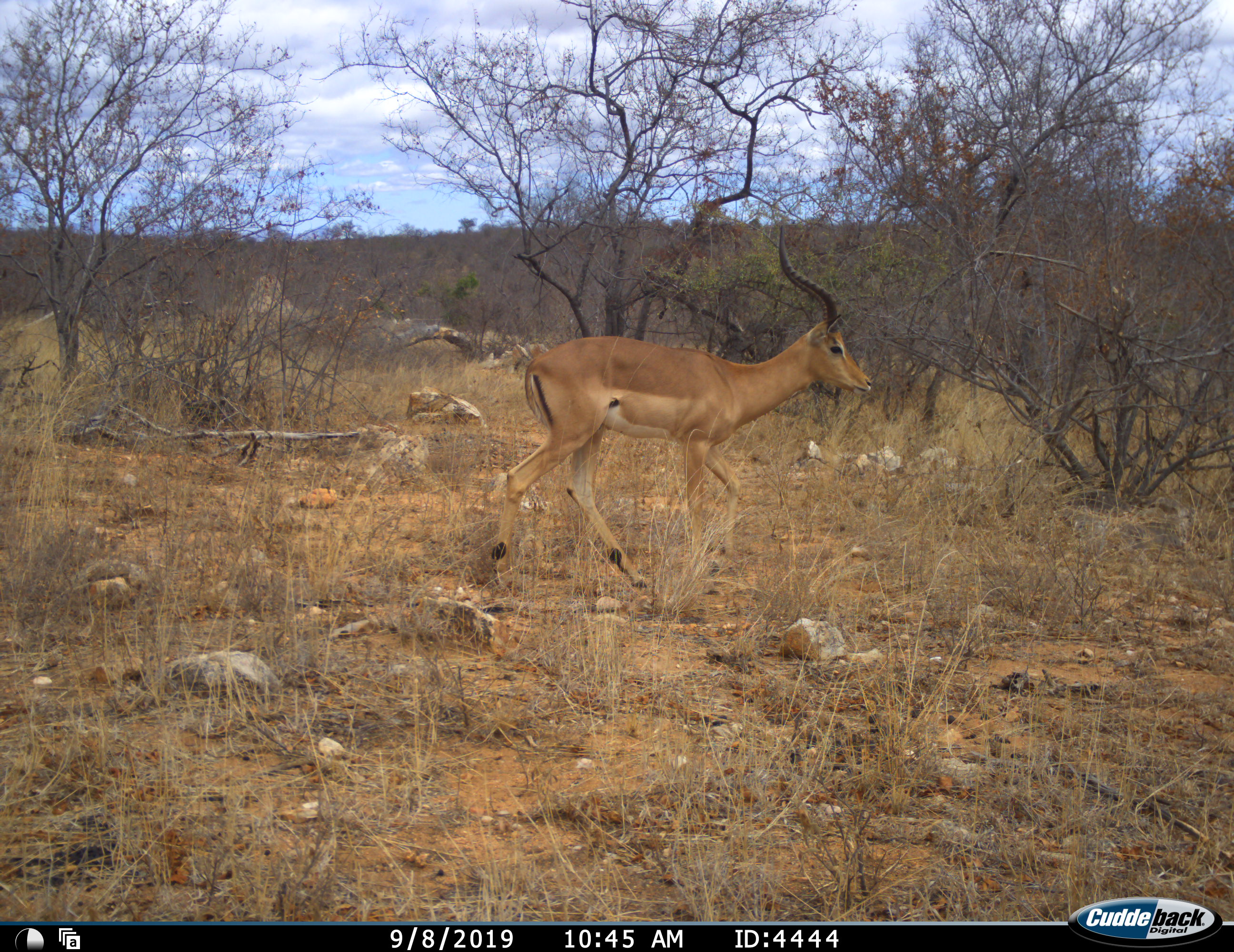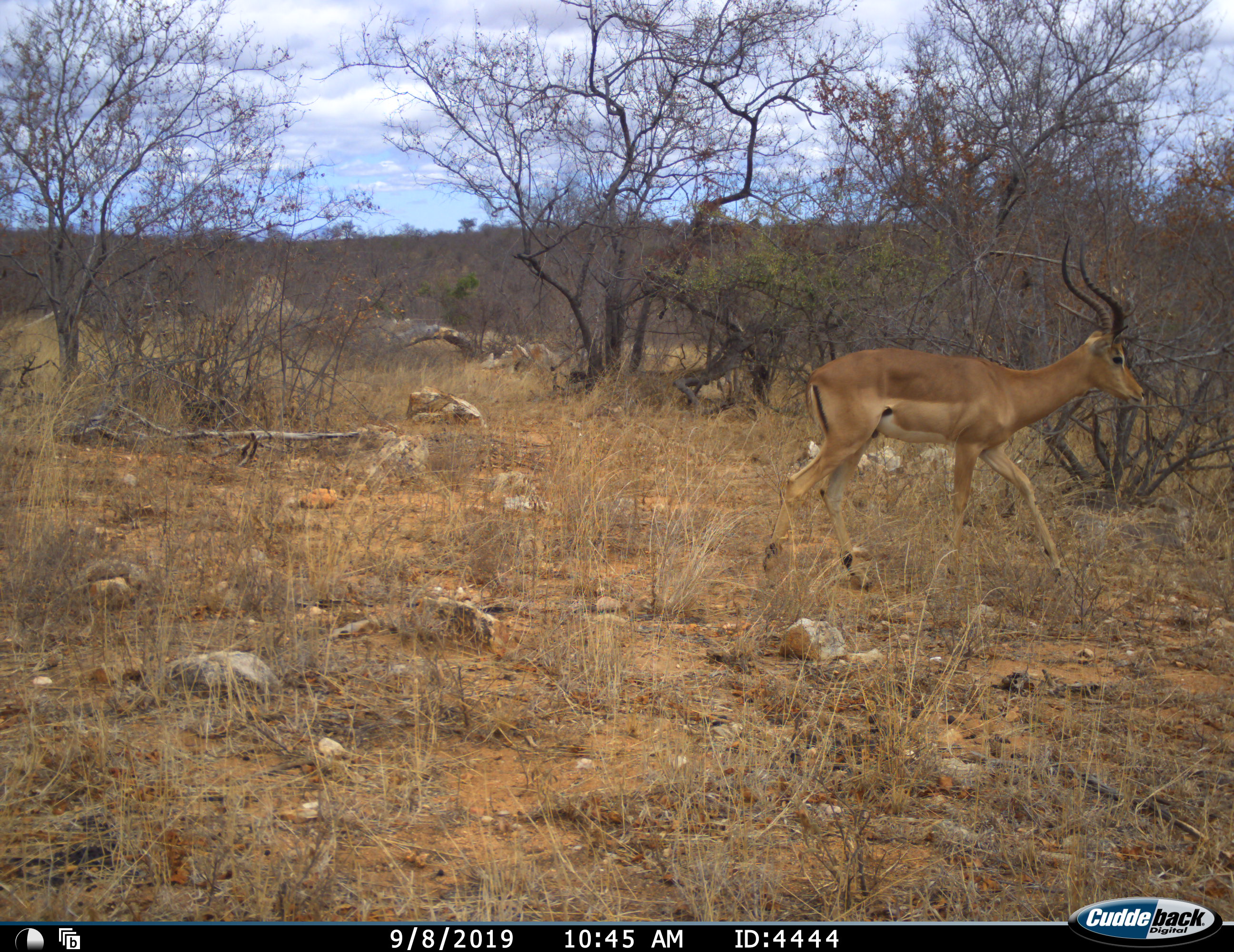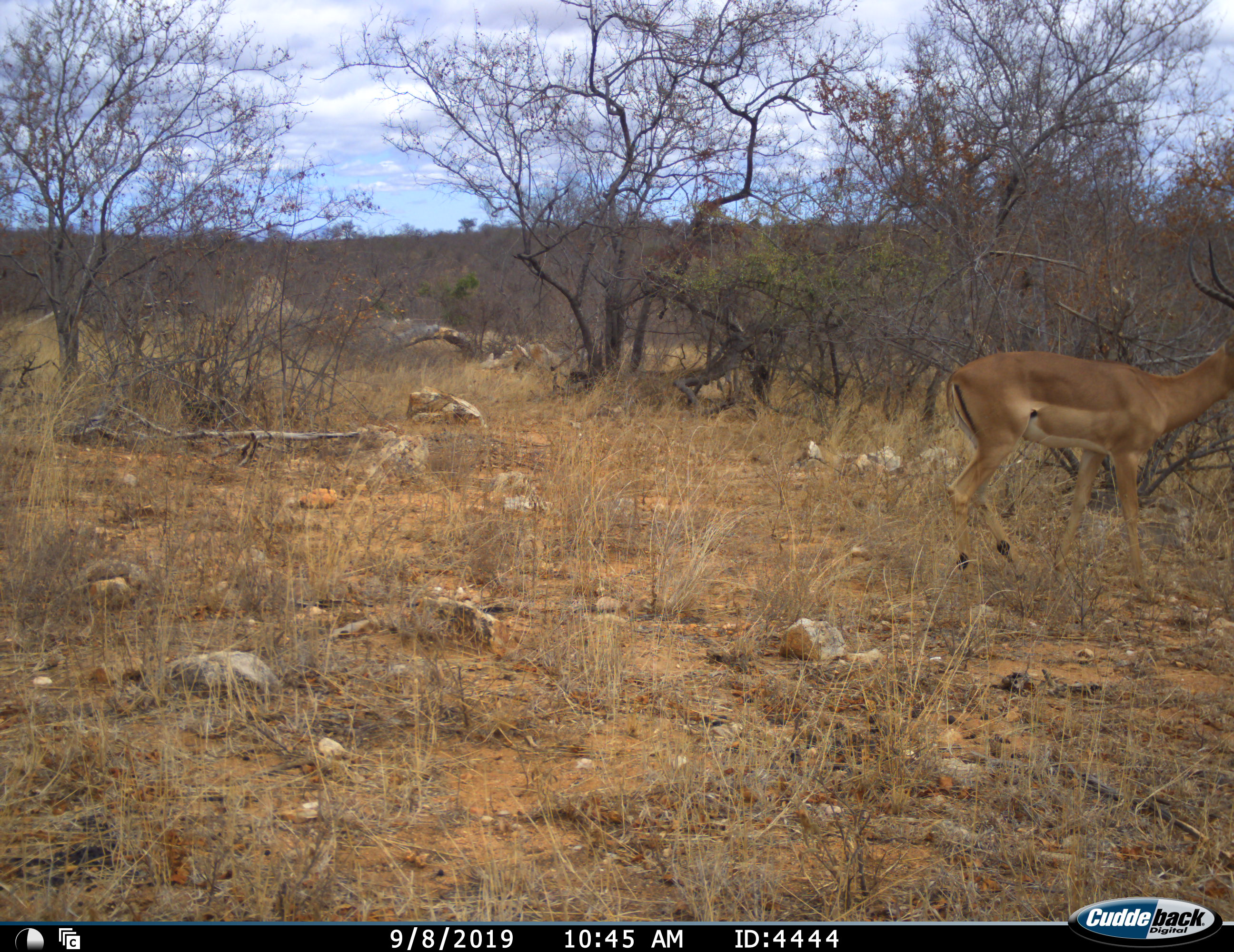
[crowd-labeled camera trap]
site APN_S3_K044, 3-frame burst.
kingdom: Animalia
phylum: Chordata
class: Mammalia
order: Artiodactyla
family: Bovidae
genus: Aepyceros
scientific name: Aepyceros melampus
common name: impala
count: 1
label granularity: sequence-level